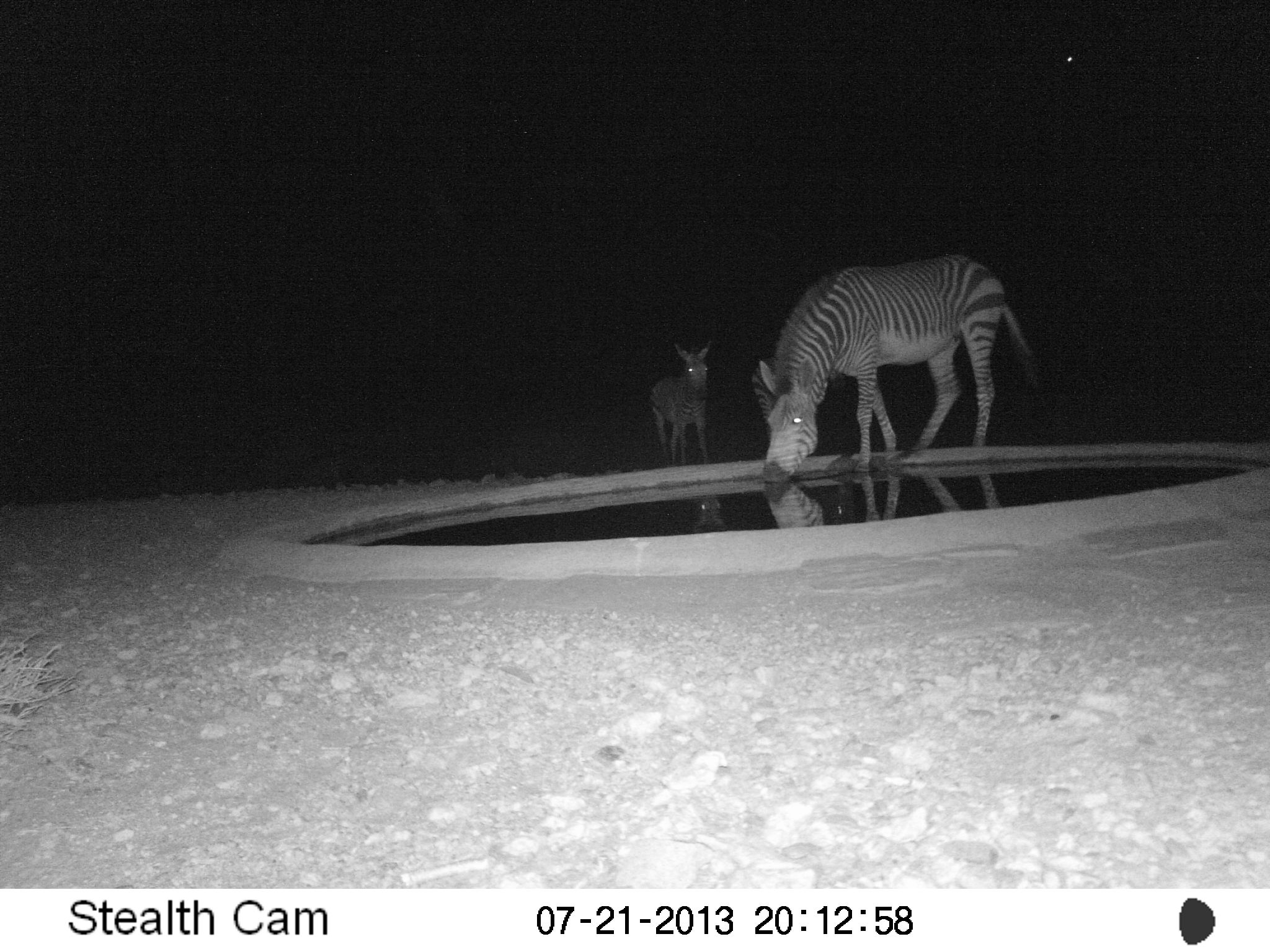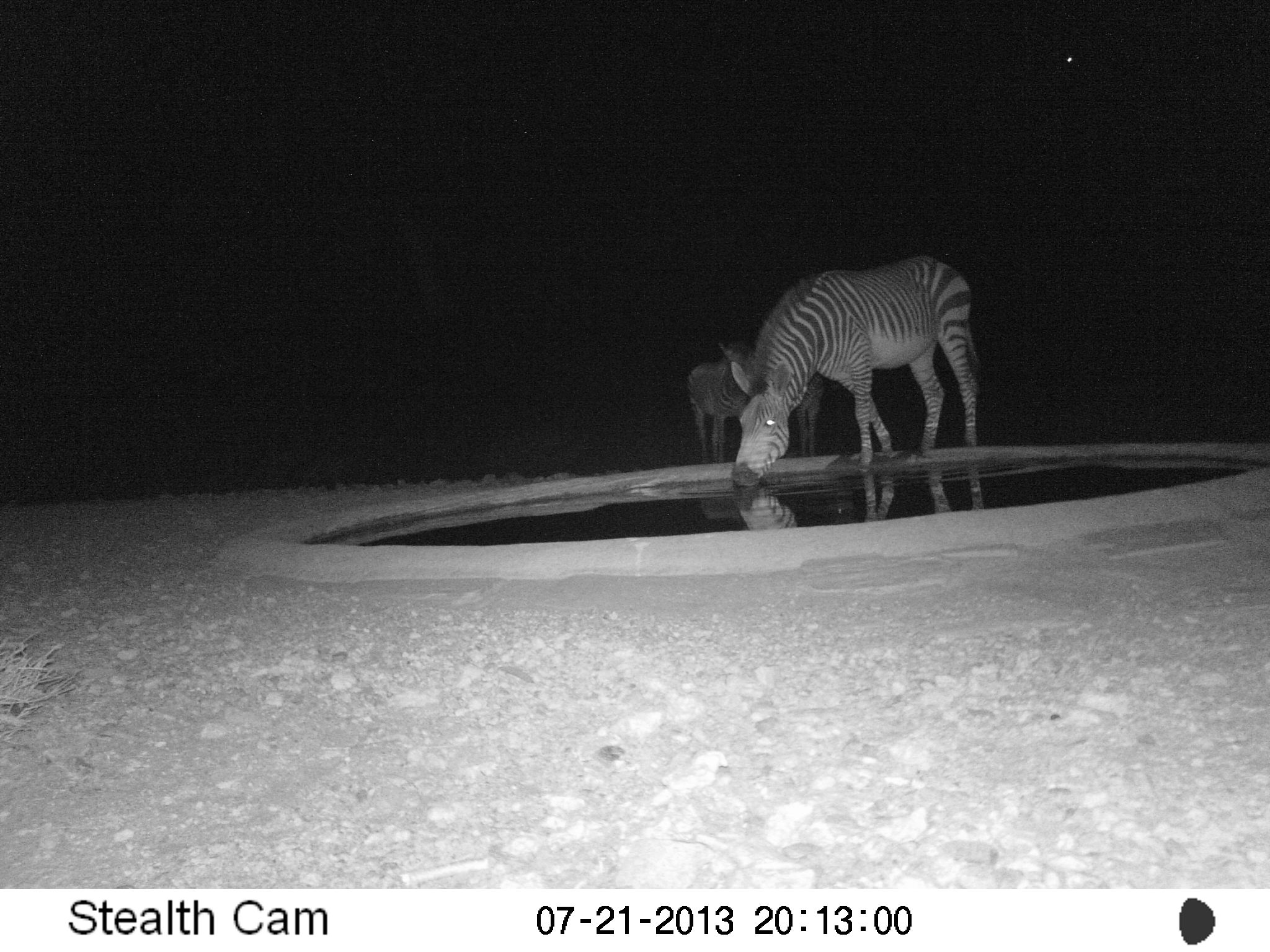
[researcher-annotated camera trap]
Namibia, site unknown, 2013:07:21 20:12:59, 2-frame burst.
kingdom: Animalia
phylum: Chordata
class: Mammalia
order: Perissodactyla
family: Equidae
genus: Equus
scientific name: Equus zebra hartmannae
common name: hartmann's mountain zebra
Equus zebra hartmannae (hartmann's mountain zebra).